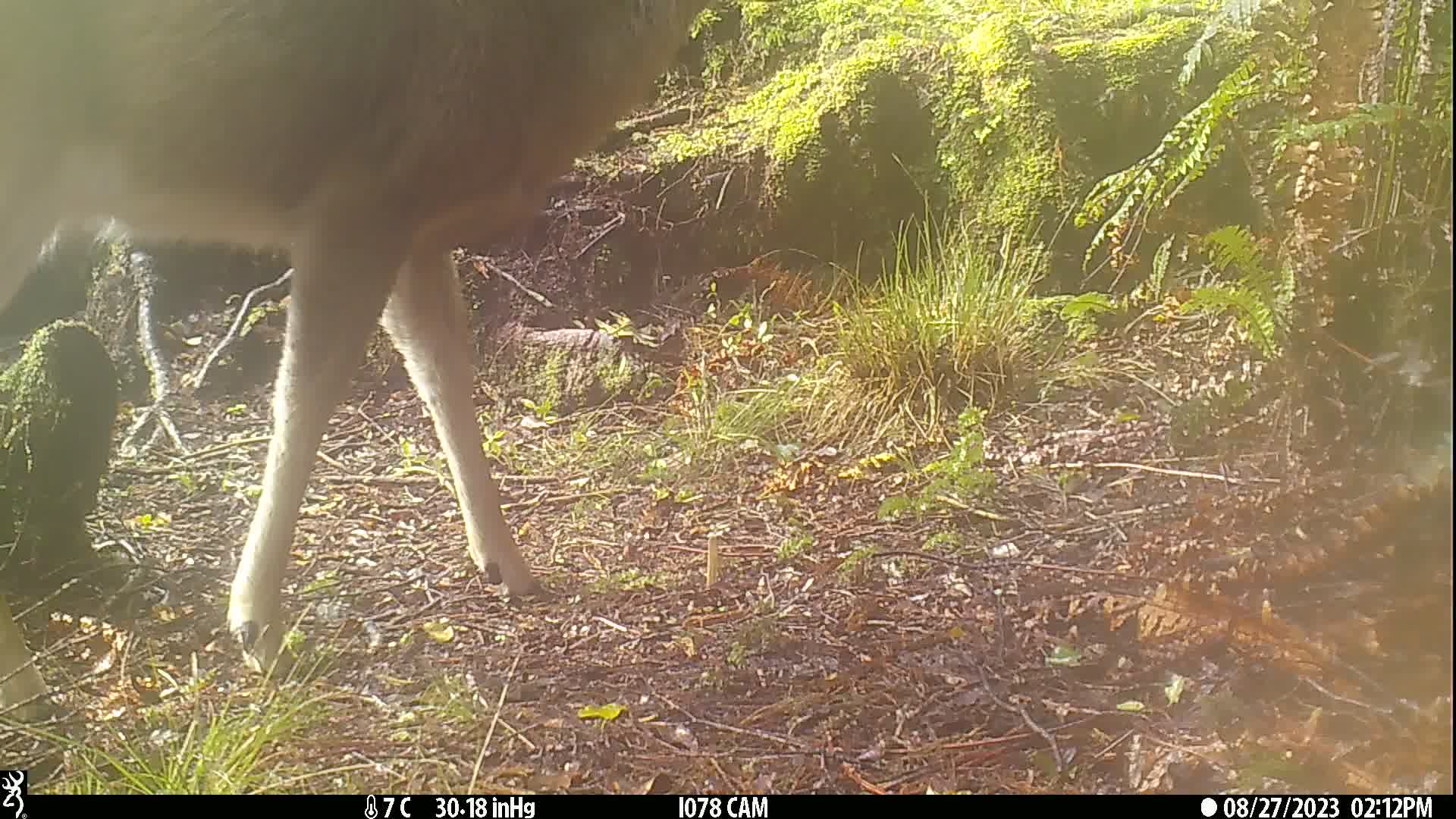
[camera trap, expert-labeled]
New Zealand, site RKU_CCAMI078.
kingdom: Animalia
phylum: Chordata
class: Mammalia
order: Artiodactyla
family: Cervidae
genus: Odocoileus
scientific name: Odocoileus virginianus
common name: white-tailed deer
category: white tailed deer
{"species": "white tailed deer (white-tailed deer) (Odocoileus virginianus)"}